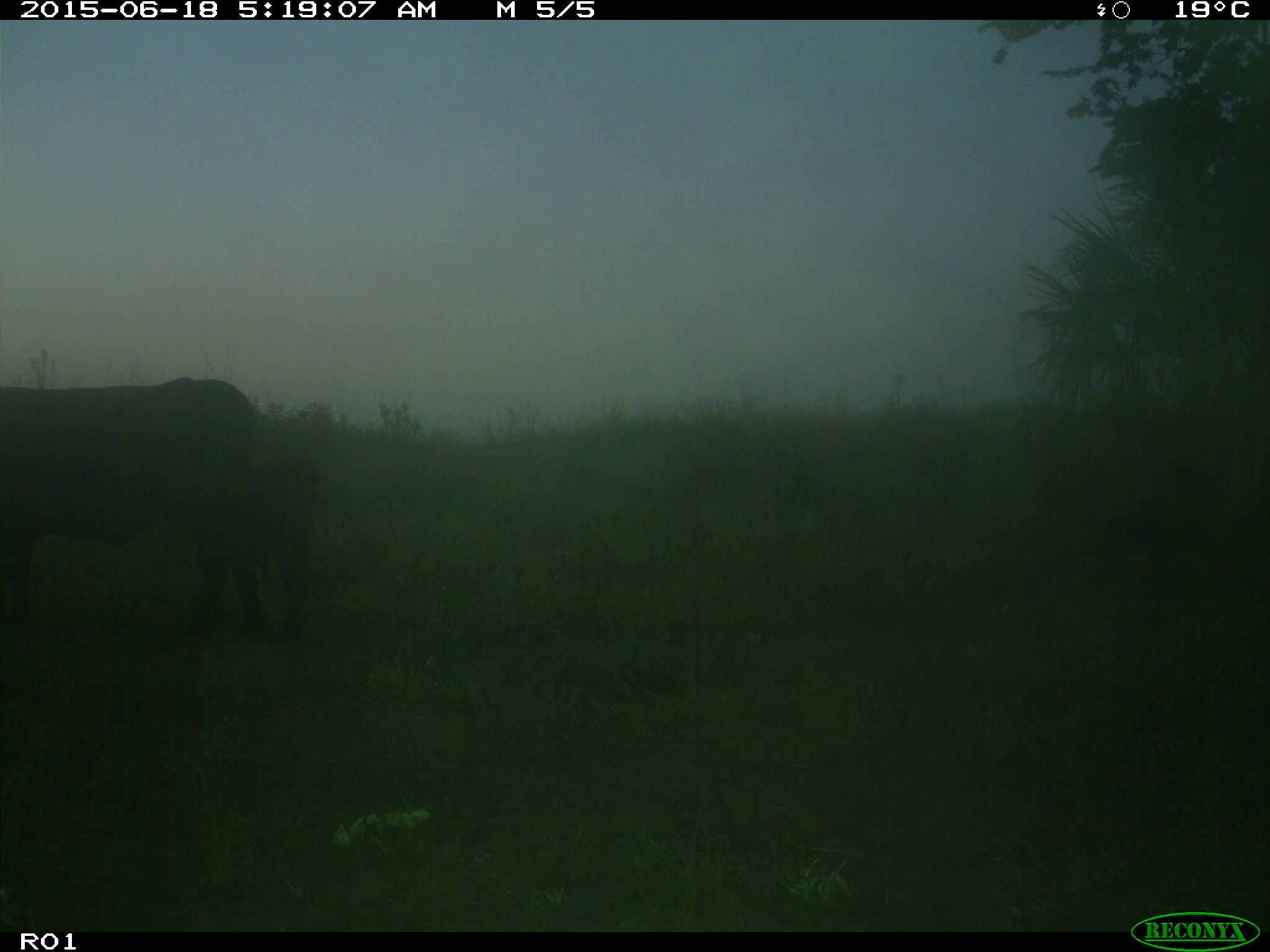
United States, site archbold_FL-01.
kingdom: Animalia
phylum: Chordata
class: Mammalia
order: Artiodactyla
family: Bovidae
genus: Bos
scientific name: Bos taurus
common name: domestic cow